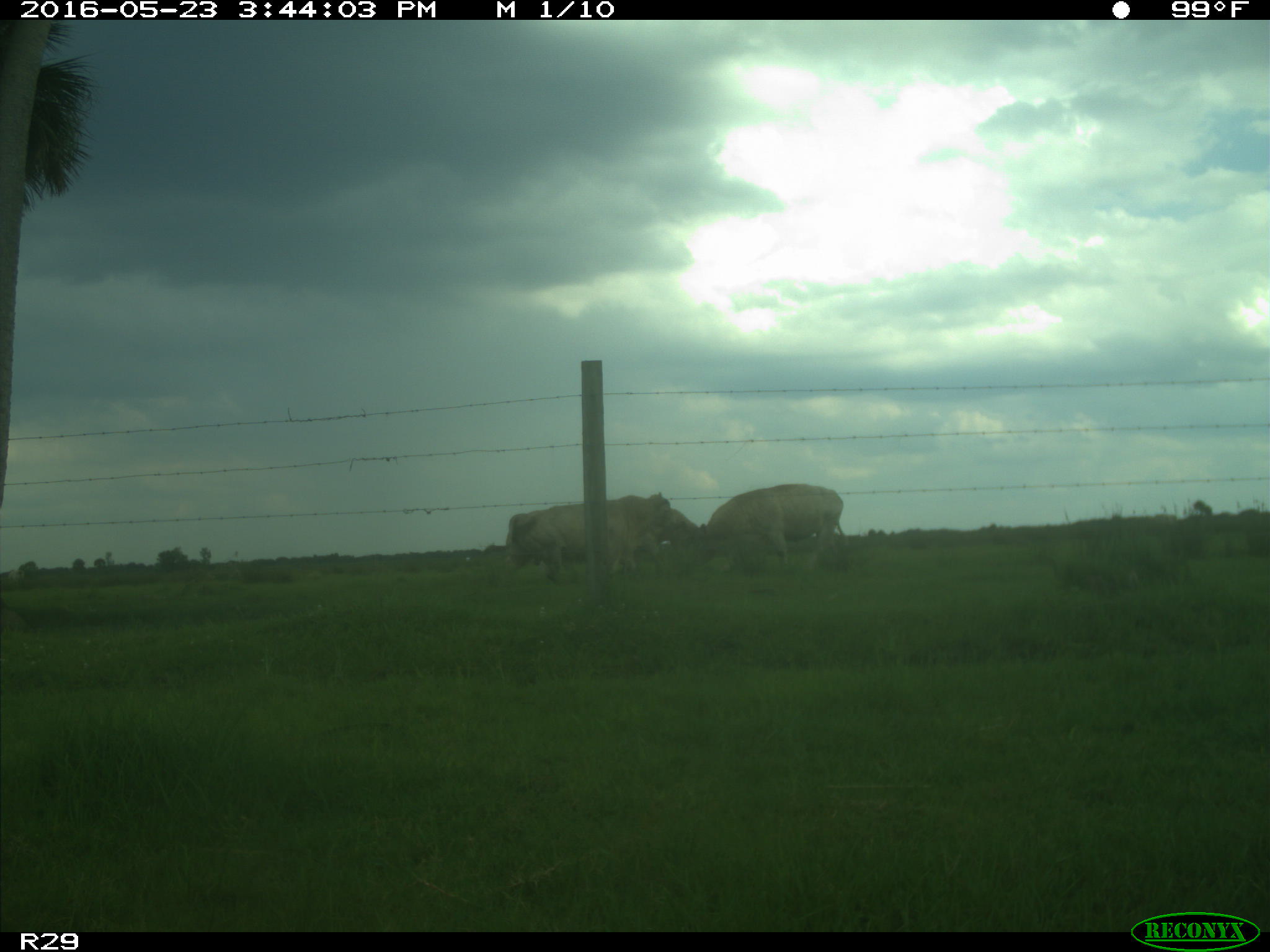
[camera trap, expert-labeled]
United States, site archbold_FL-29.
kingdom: Animalia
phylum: Chordata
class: Mammalia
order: Artiodactyla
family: Bovidae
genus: Bos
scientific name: Bos taurus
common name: domestic cow